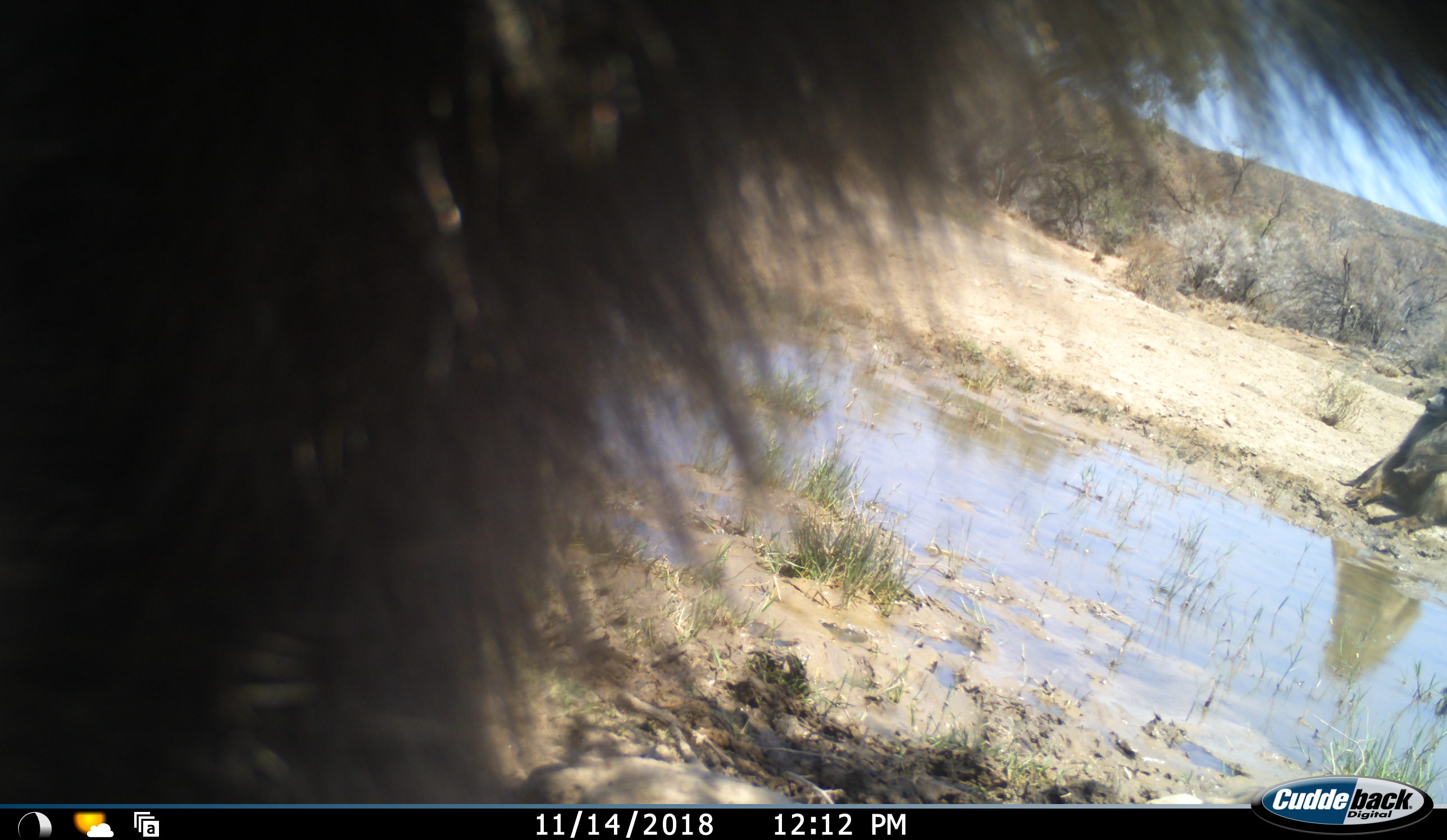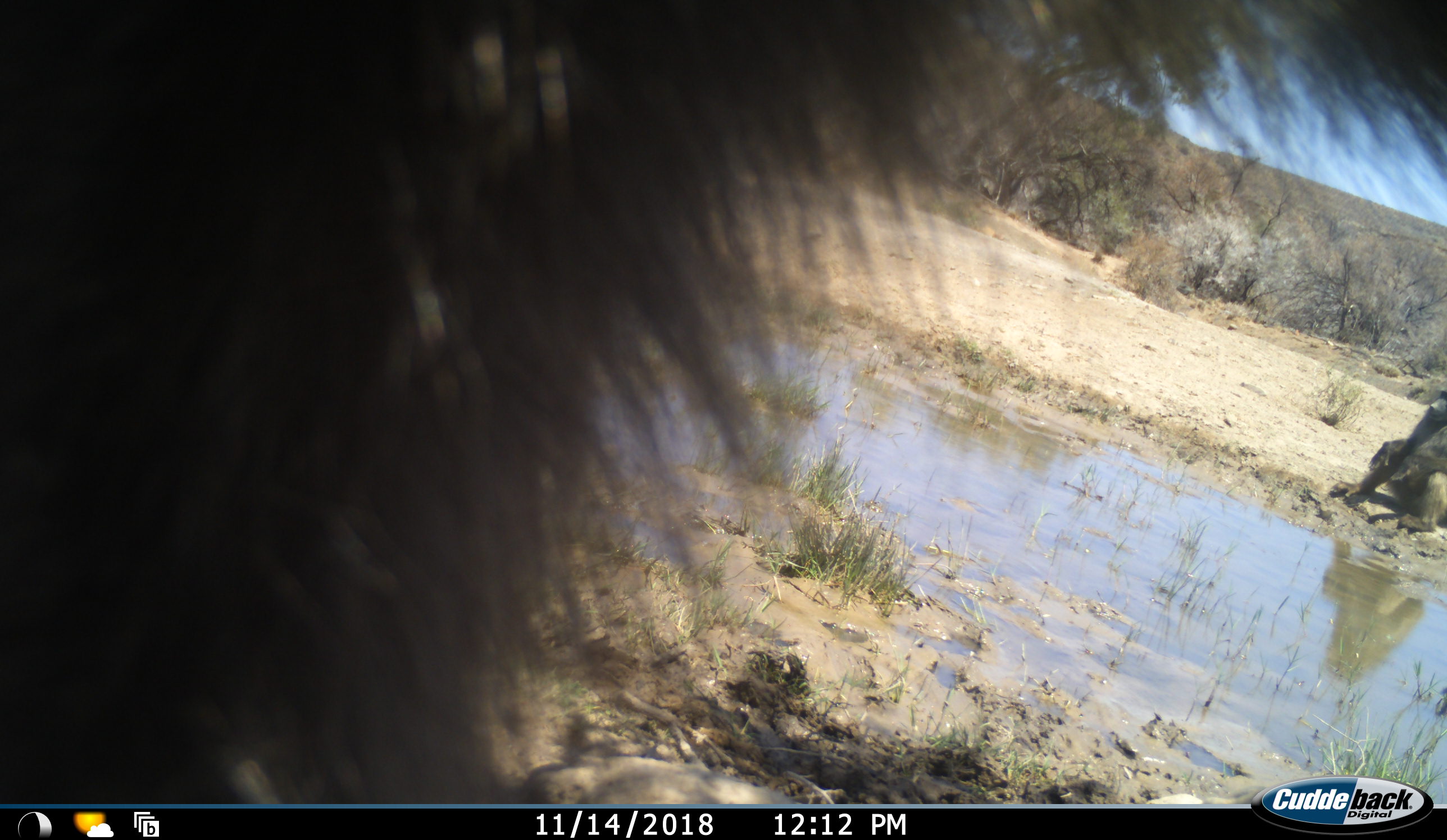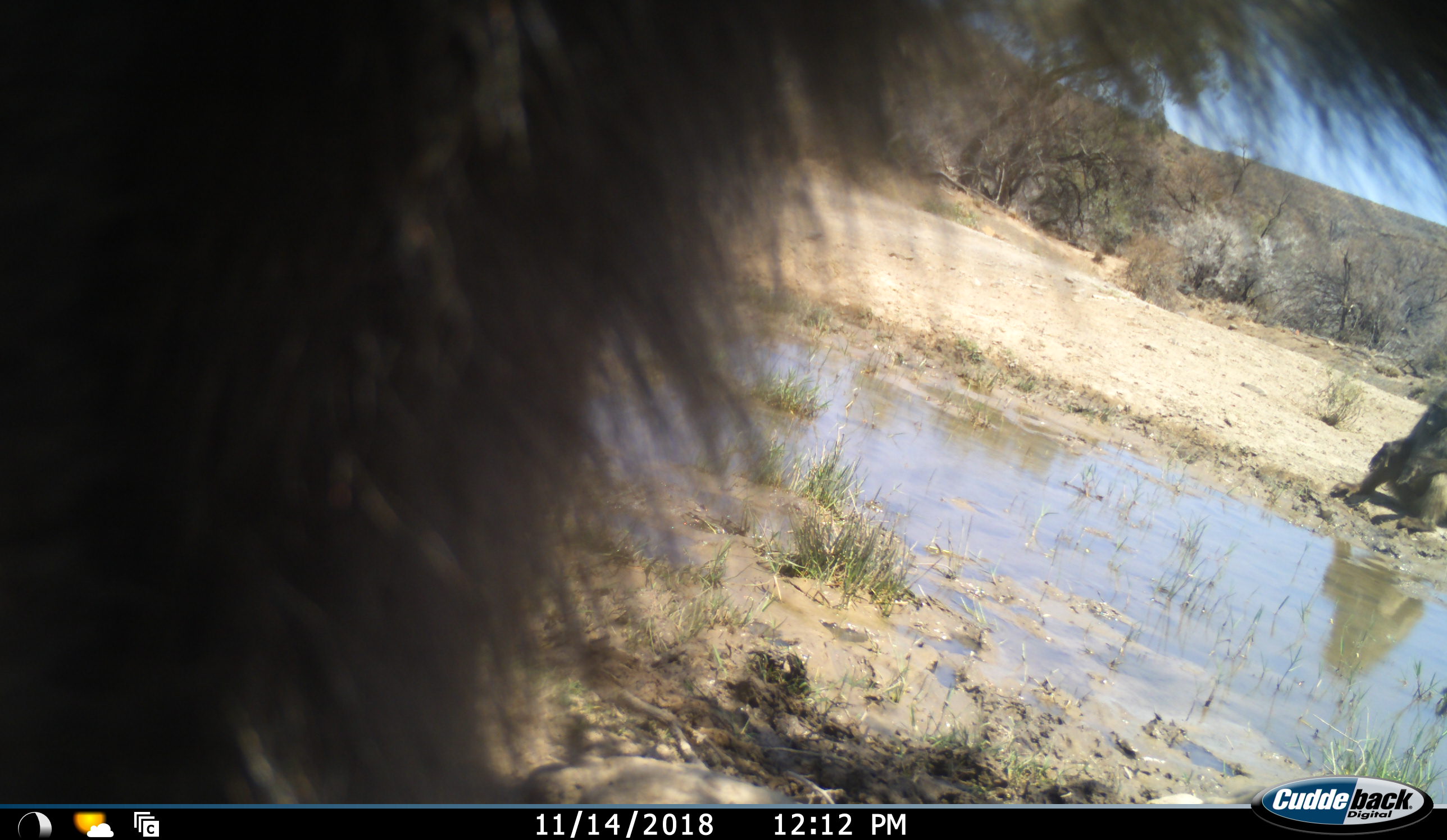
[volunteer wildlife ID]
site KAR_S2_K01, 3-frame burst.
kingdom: Animalia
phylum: Chordata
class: Mammalia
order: Primates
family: Cercopithecidae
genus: Papio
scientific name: Papio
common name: baboon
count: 2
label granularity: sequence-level